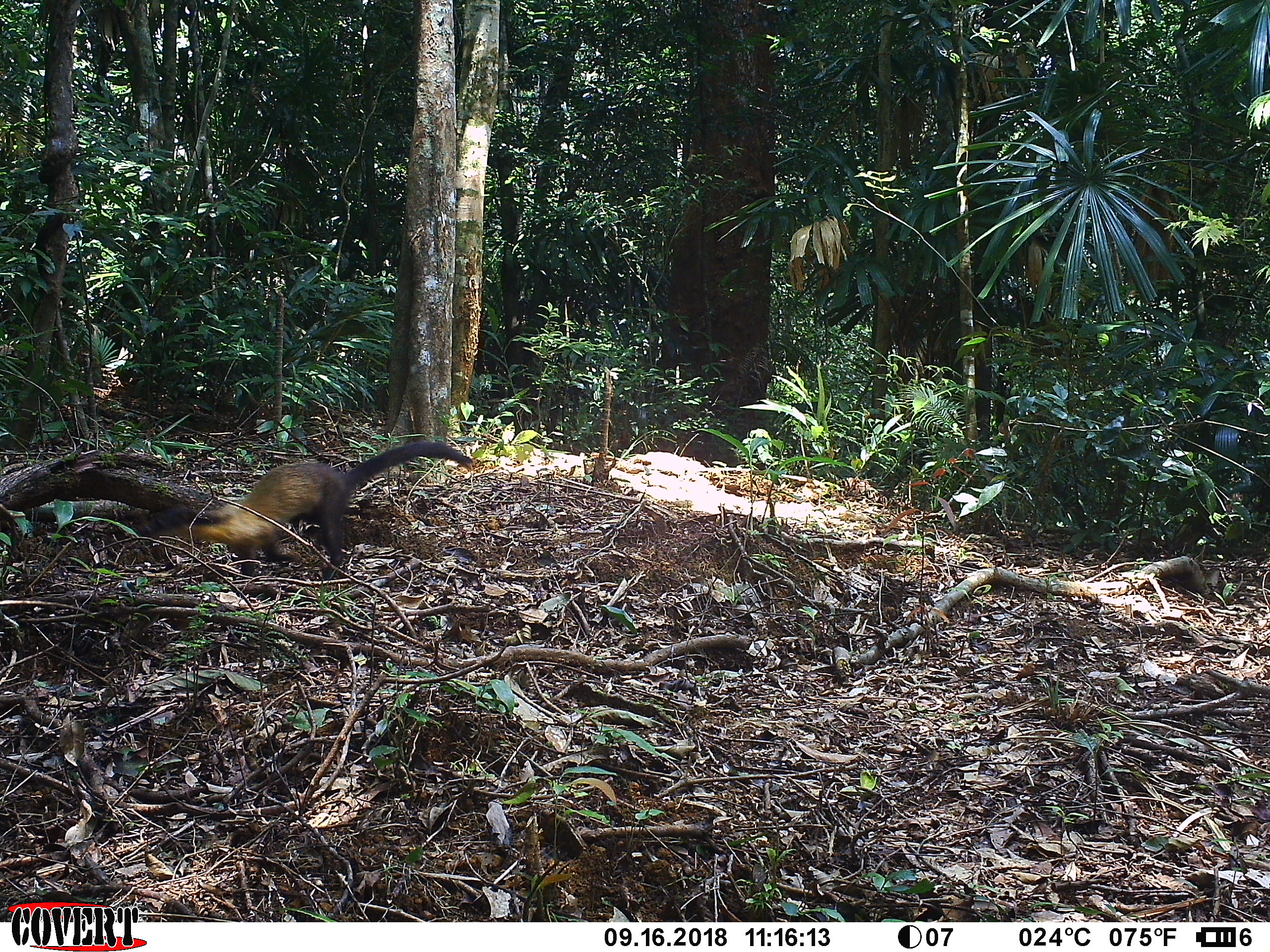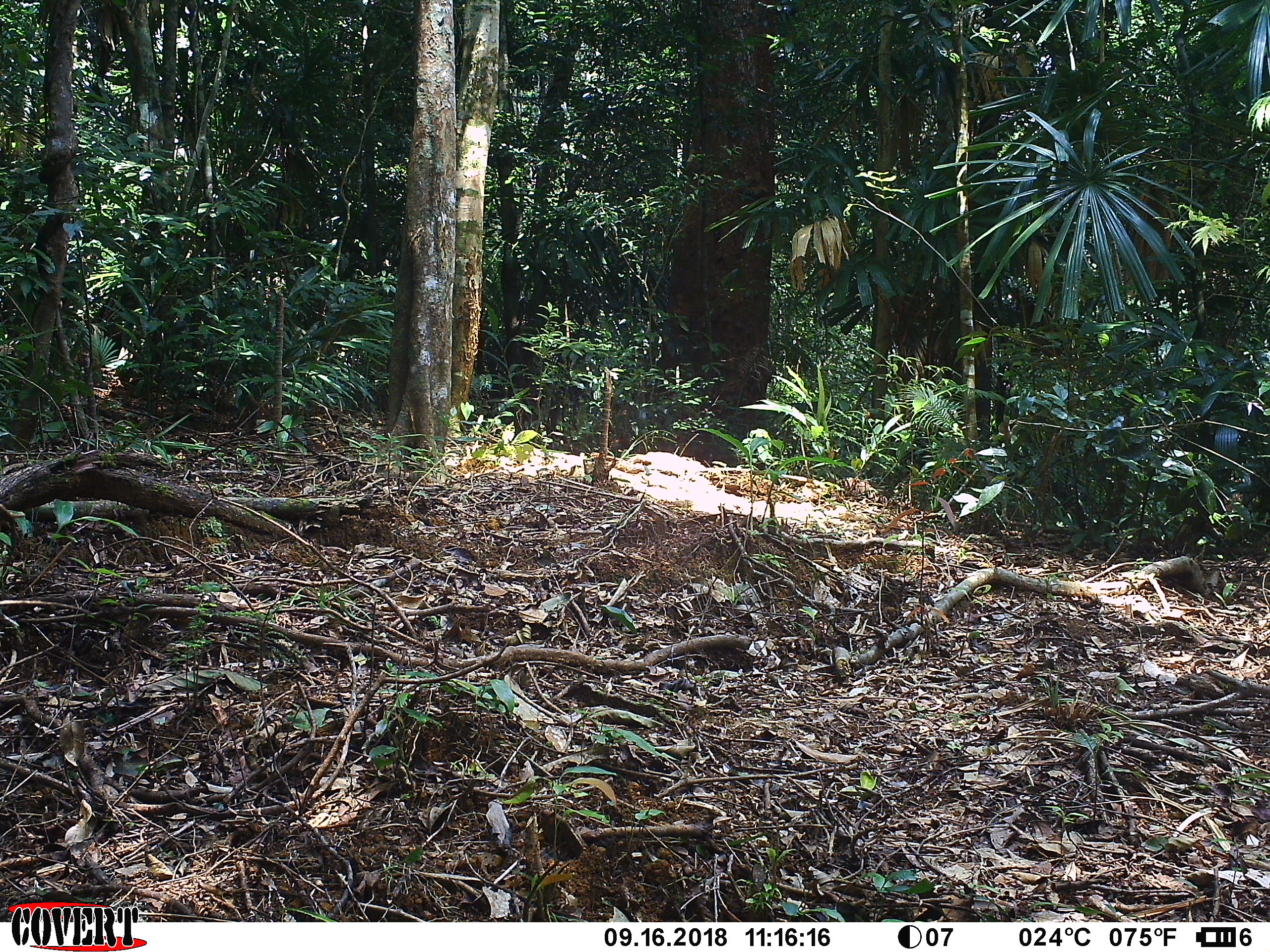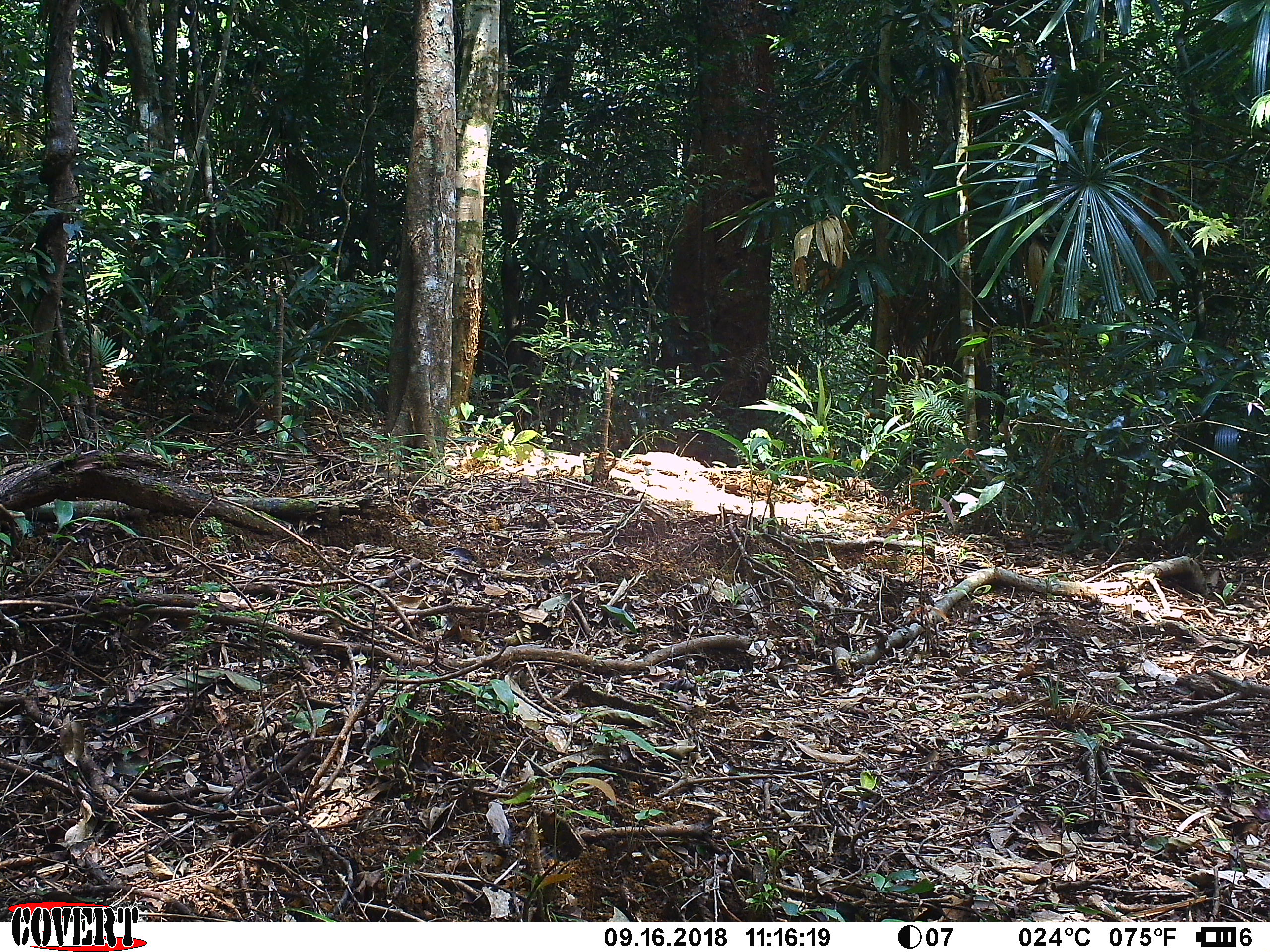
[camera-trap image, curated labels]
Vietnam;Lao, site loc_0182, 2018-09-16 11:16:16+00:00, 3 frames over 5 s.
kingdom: Animalia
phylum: Chordata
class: Mammalia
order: Carnivora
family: Mustelidae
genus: Martes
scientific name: Martes flavigula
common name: yellow-throated marten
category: yellow throated marten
Yellow throated marten (yellow-throated marten) (Martes flavigula). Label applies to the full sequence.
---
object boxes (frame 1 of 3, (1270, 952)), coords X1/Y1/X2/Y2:
yellow throated marten: 138/440/473/580